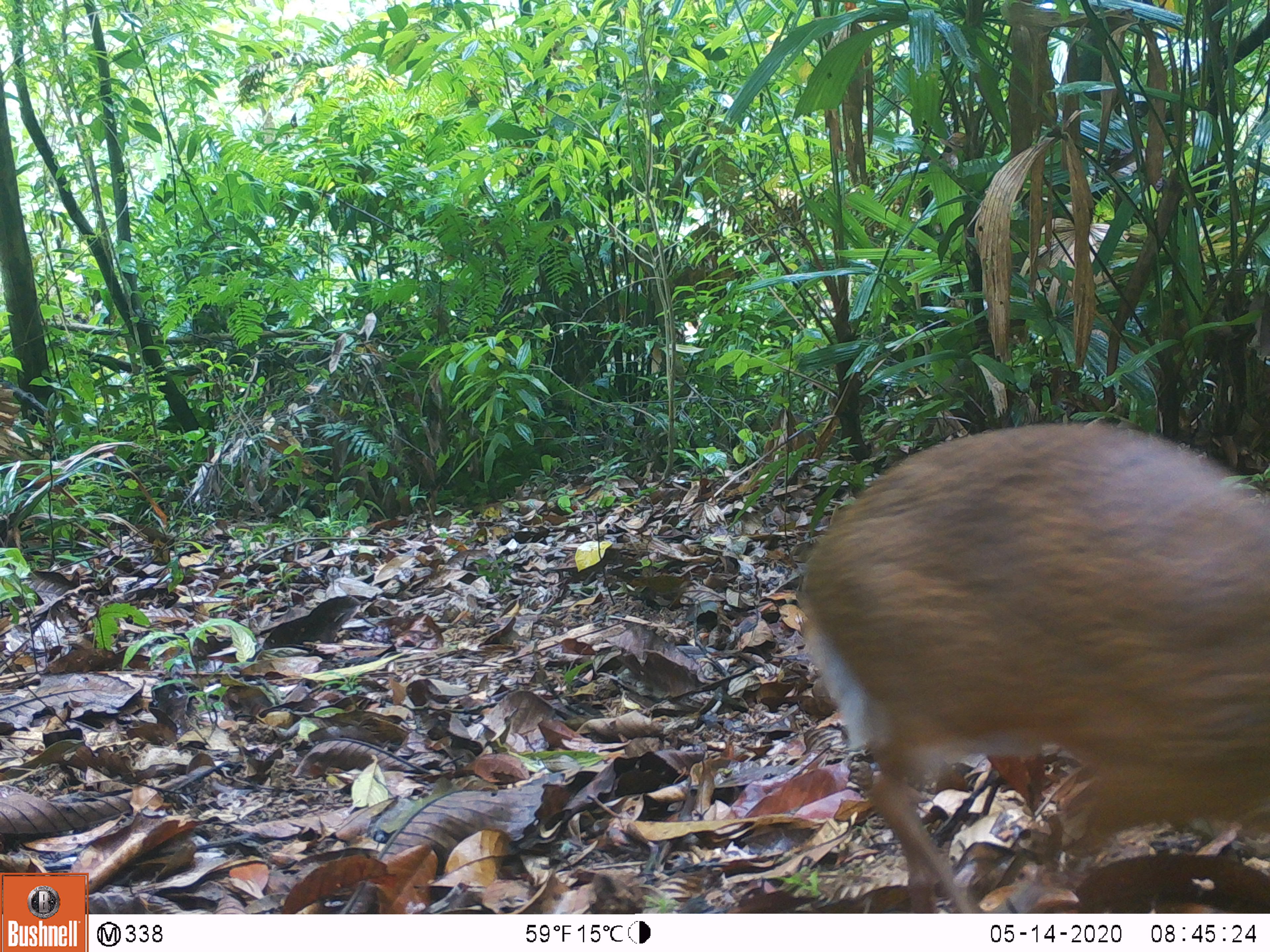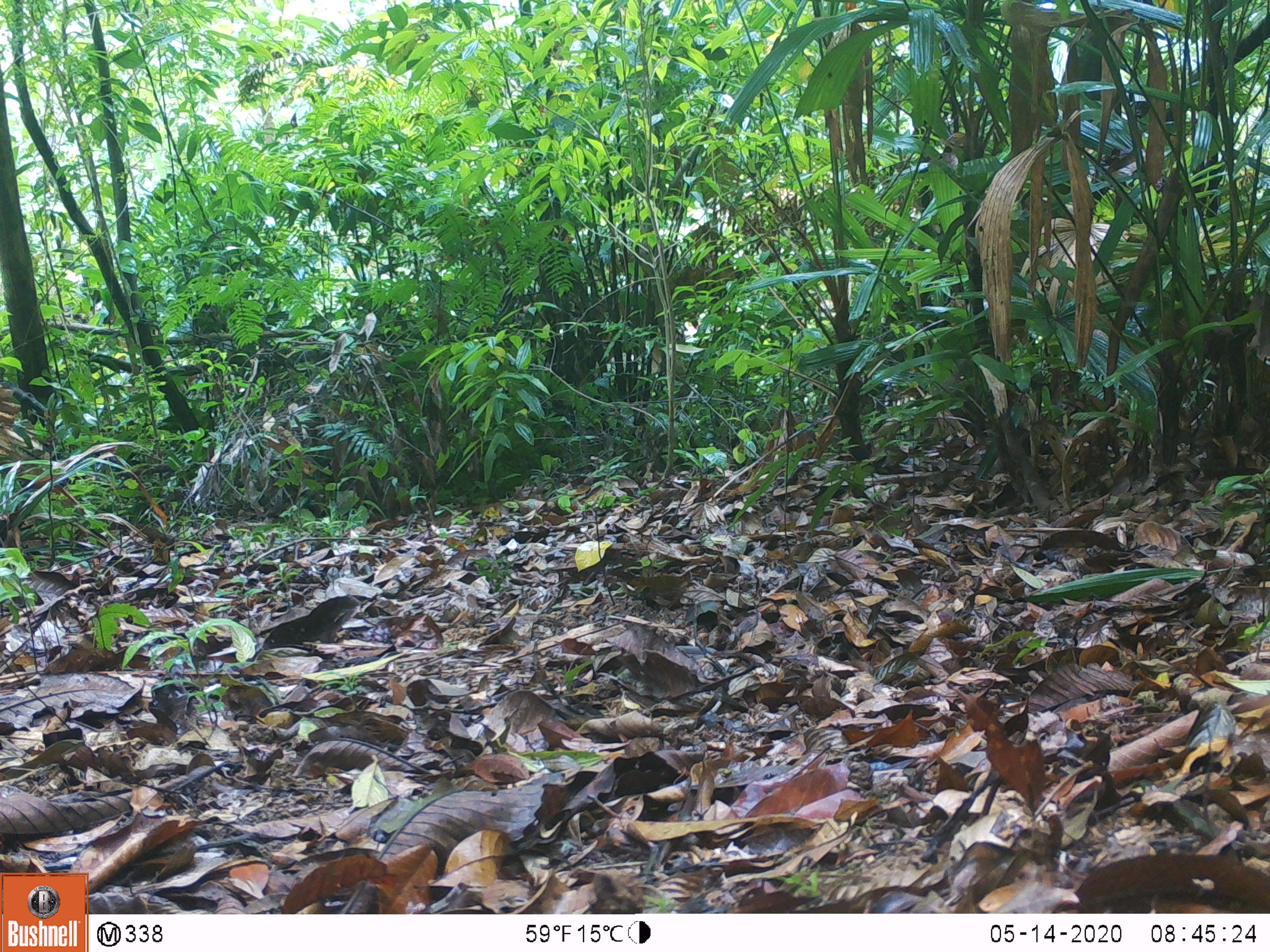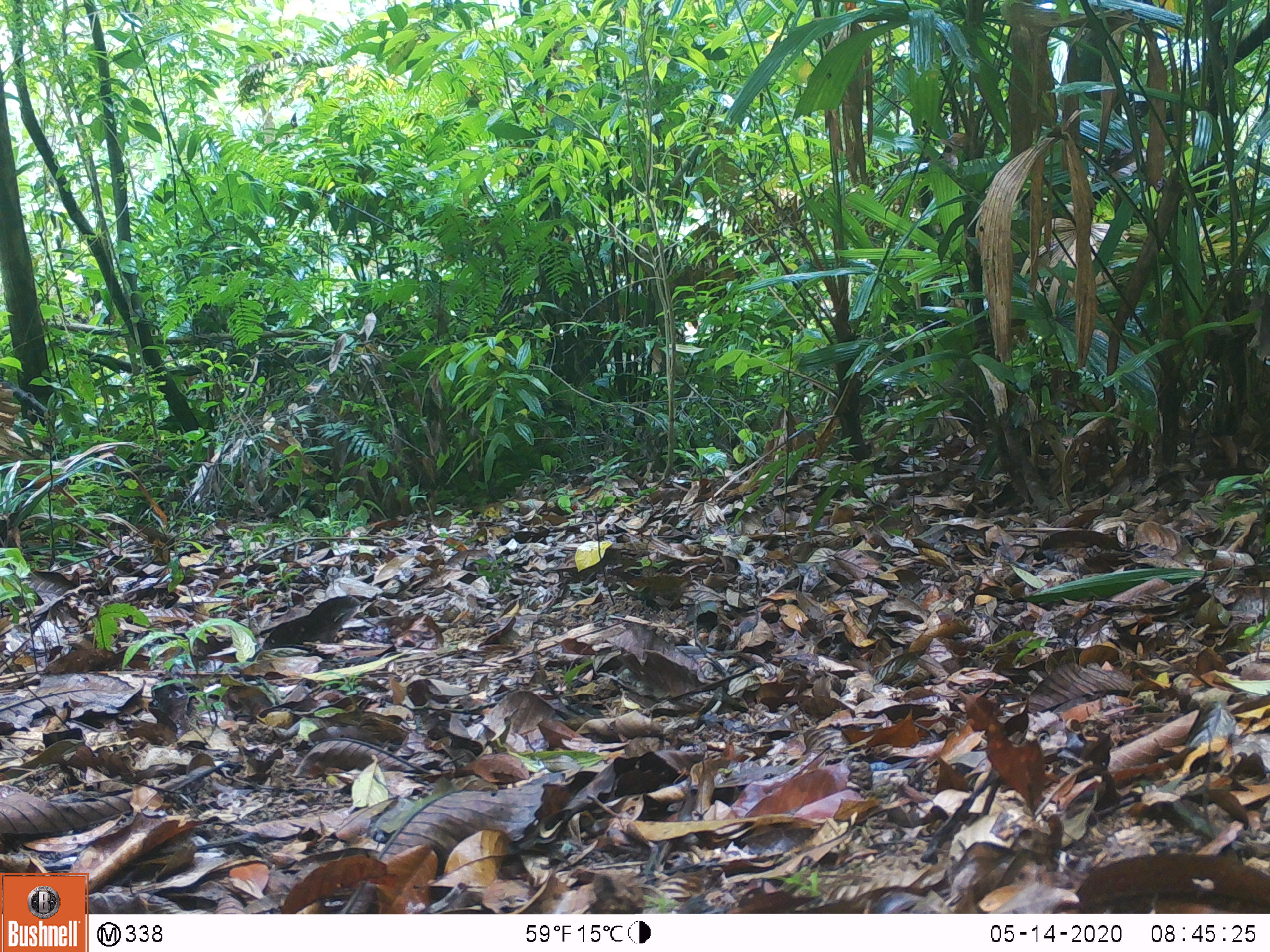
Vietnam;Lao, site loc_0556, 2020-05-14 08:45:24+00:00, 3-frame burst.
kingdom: Animalia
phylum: Chordata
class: Mammalia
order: Artiodactyla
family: Tragulidae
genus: Moschiola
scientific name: Moschiola meminna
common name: chevrotain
Chevrotain (Moschiola meminna). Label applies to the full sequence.